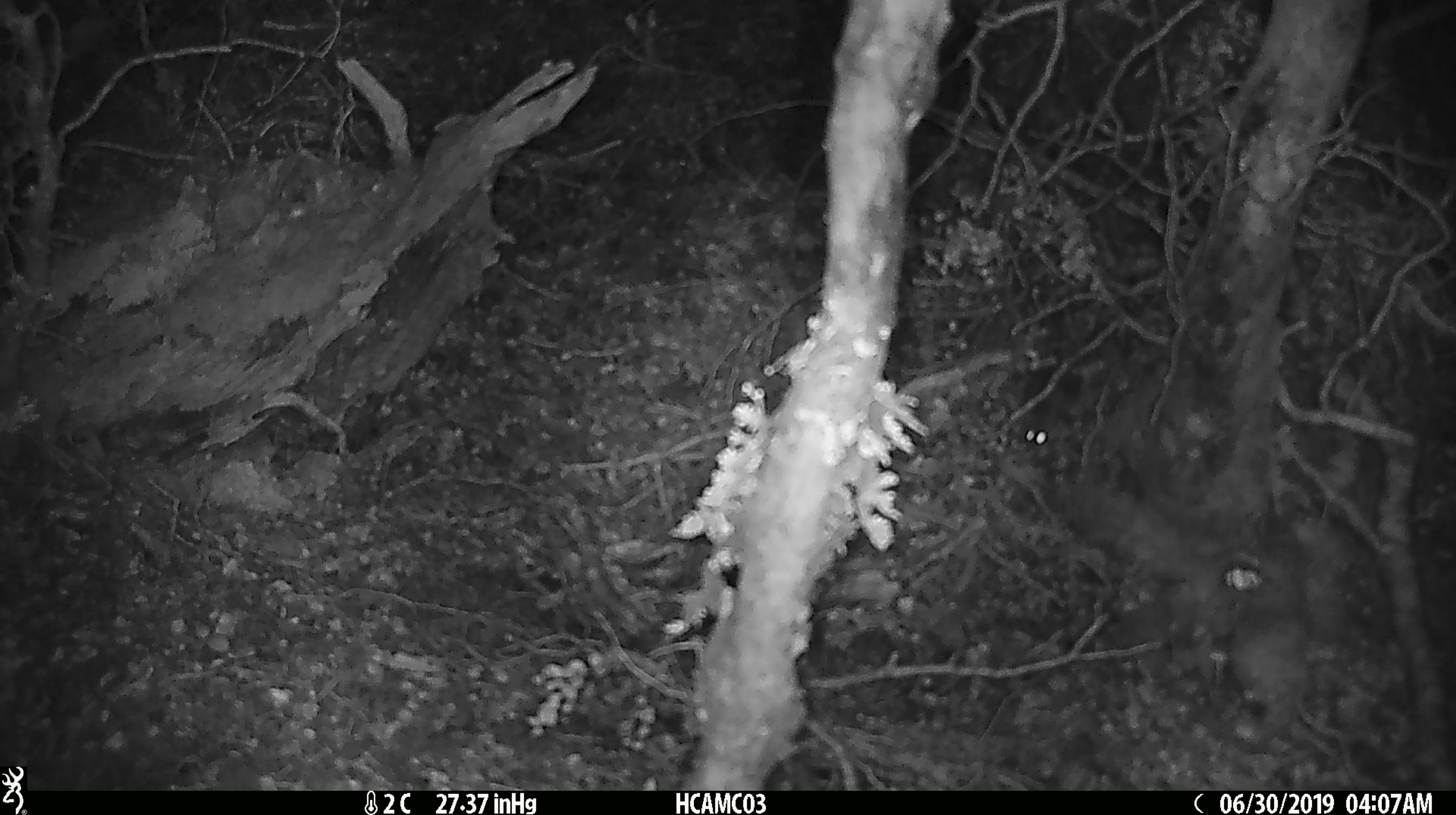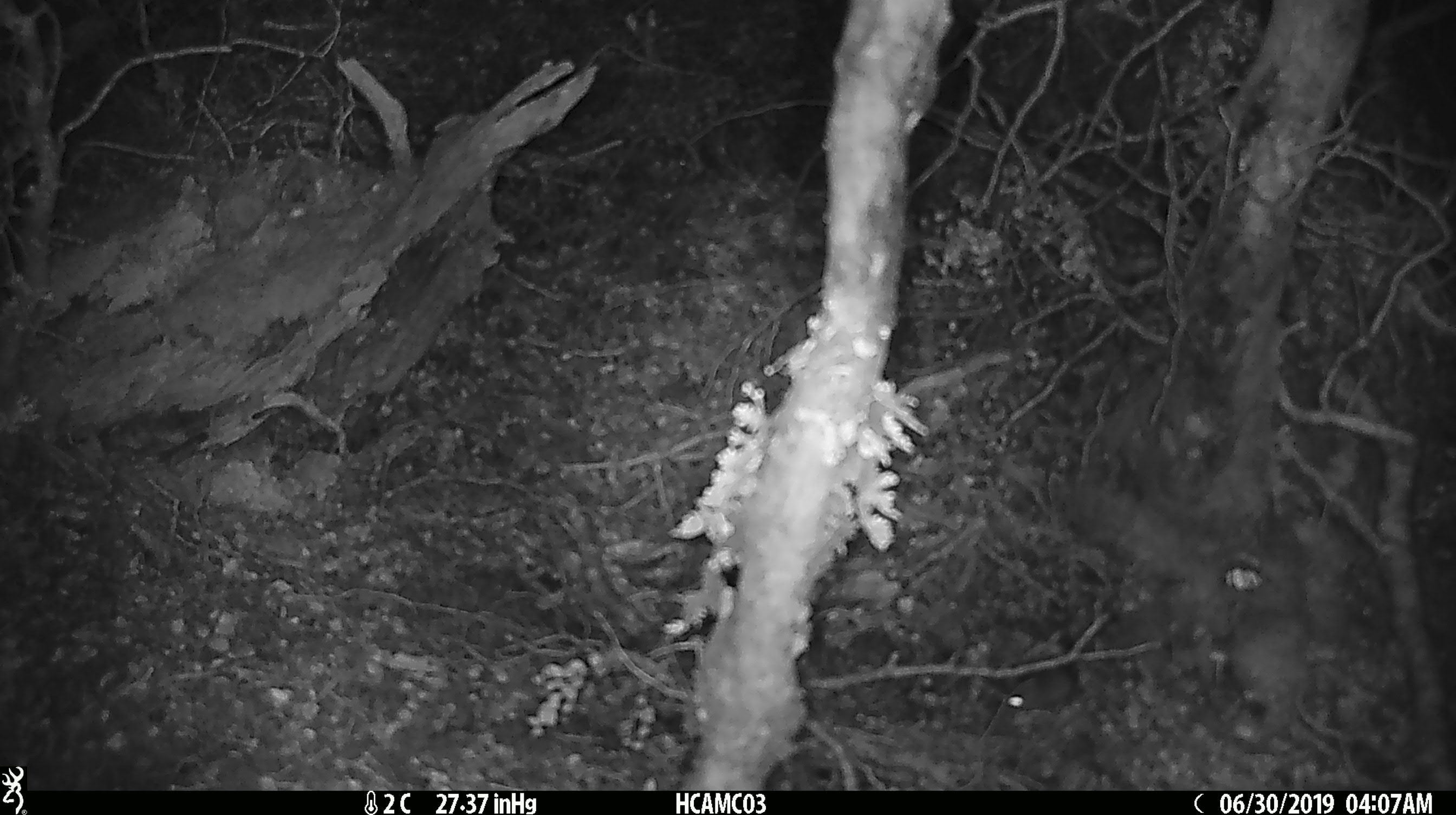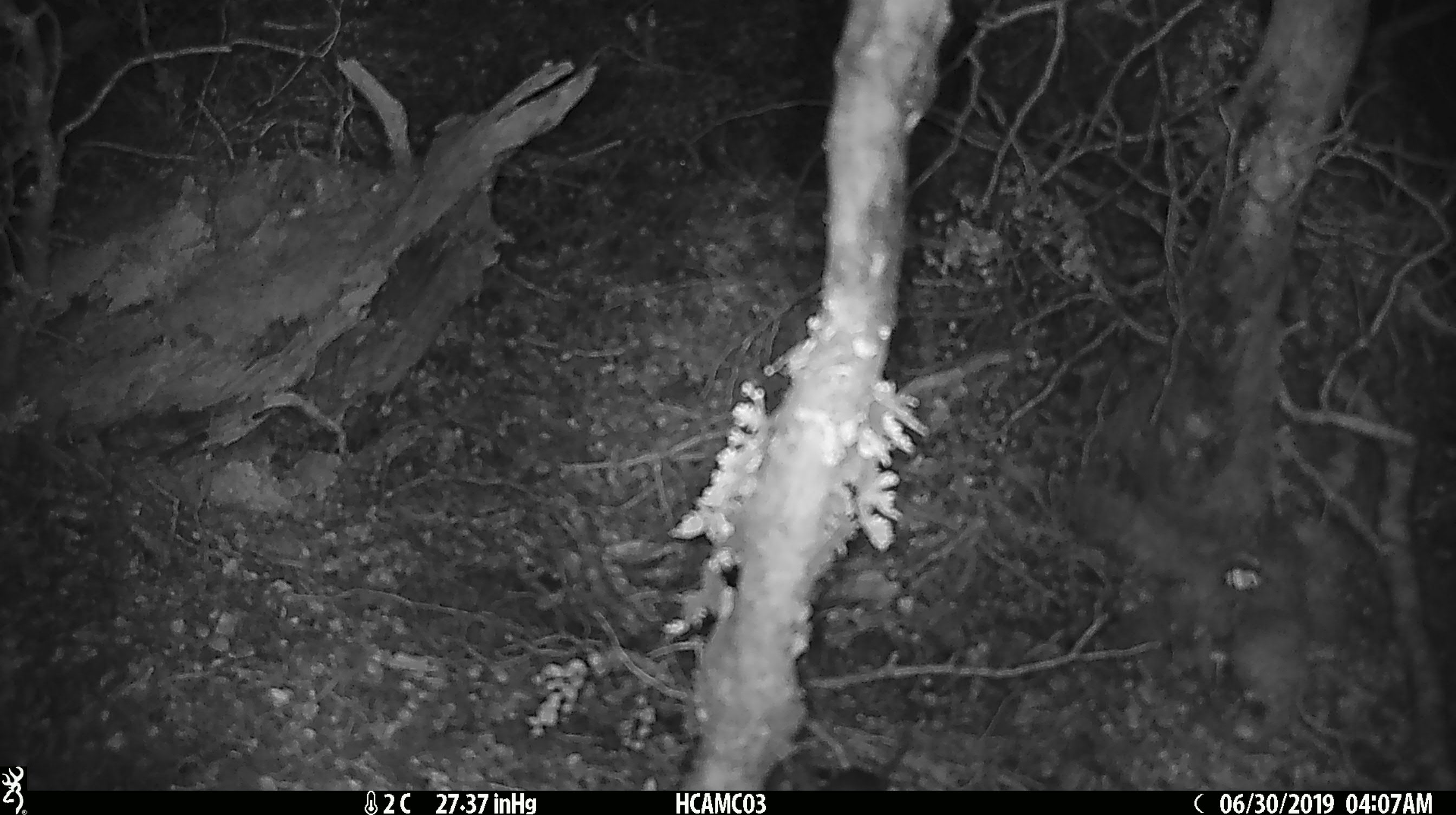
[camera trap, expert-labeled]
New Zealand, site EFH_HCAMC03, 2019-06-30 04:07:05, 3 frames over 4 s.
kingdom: Animalia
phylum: Chordata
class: Mammalia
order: Rodentia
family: Muridae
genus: Mus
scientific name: Mus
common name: mouse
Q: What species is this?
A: Mouse (Mus).